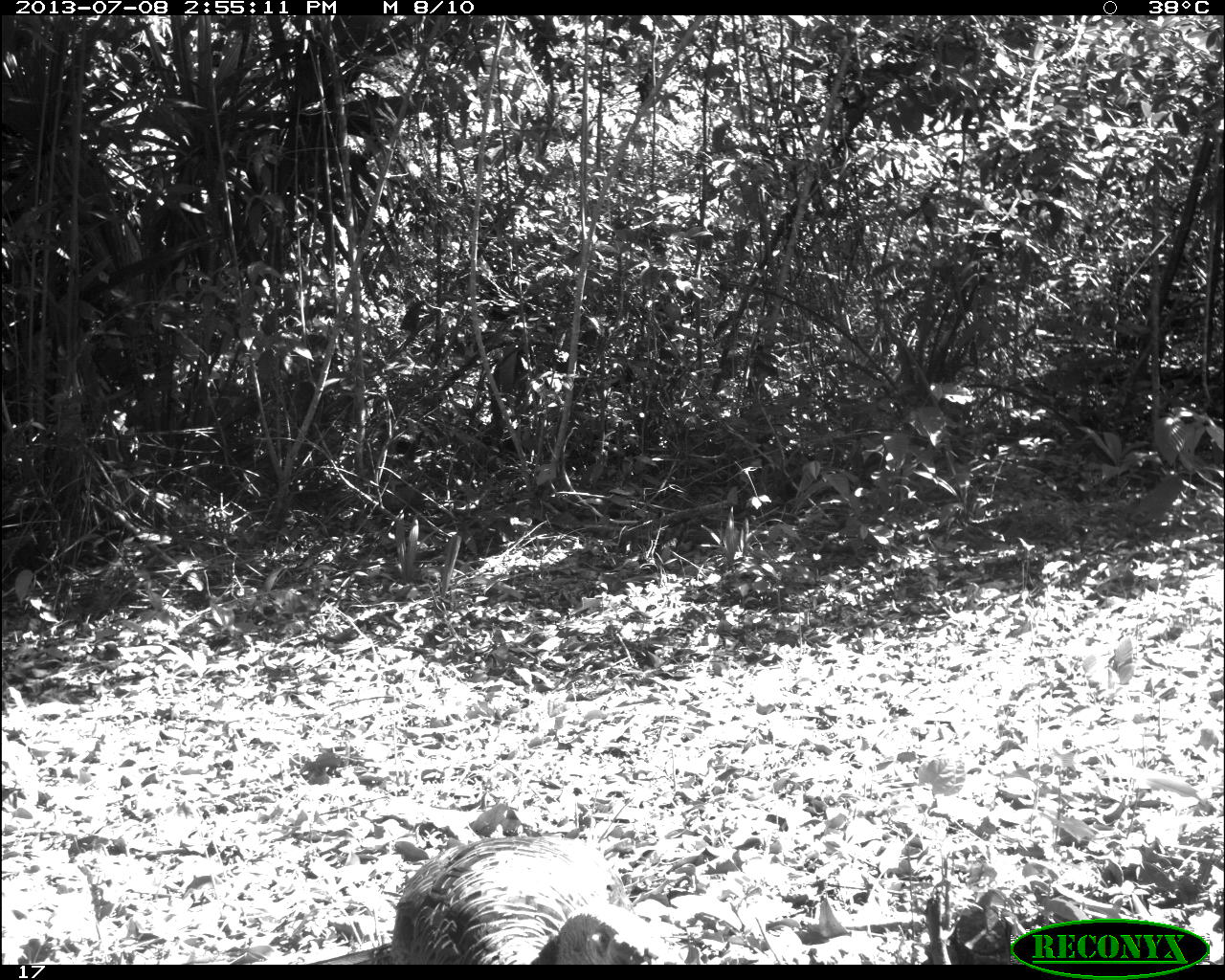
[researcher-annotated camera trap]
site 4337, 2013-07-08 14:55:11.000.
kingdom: Animalia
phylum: Chordata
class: Aves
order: Galliformes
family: Phasianidae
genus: Meleagris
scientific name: Meleagris ocellata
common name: ocellated turkey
Meleagris ocellata (ocellated turkey), count 2.